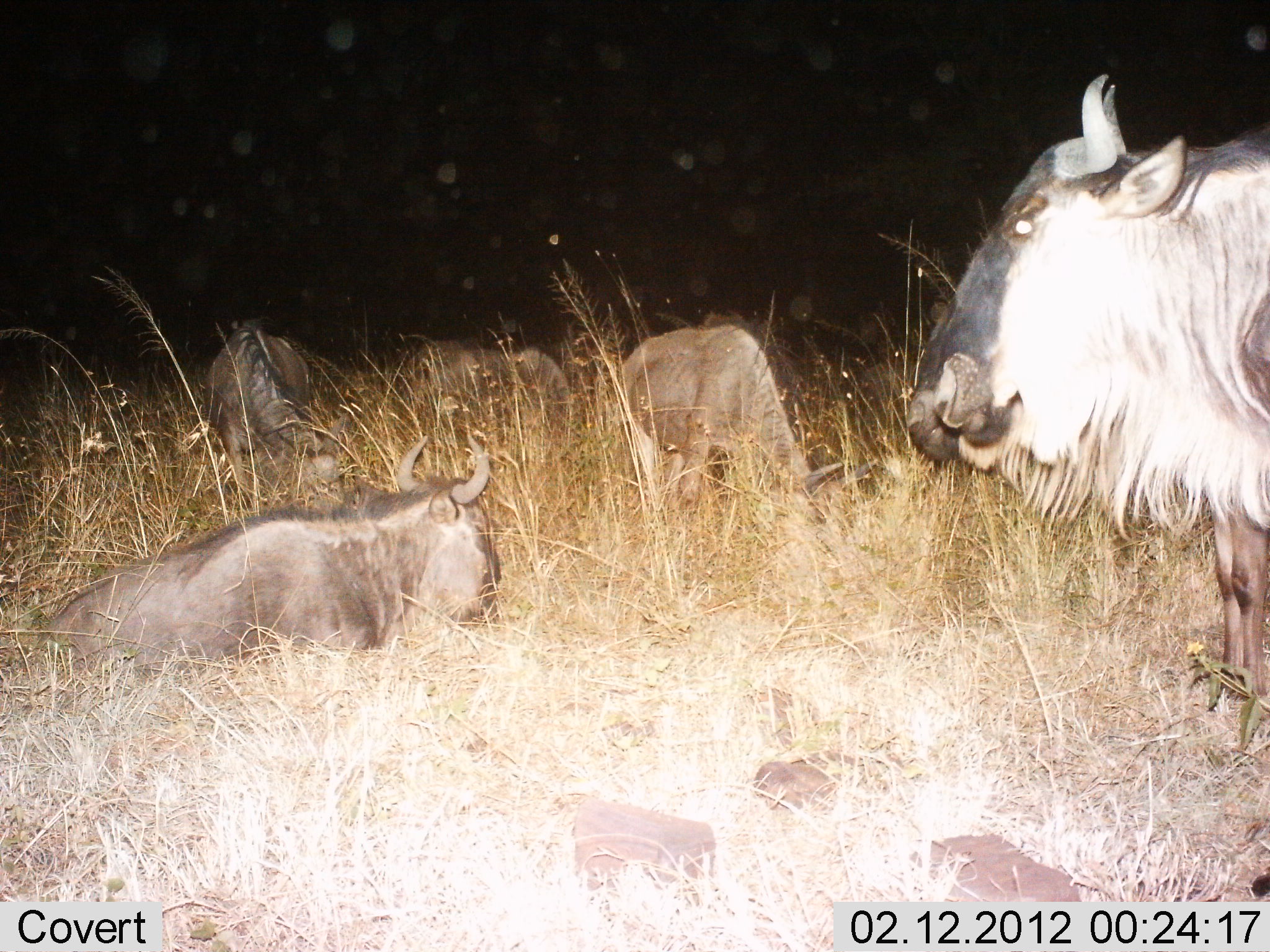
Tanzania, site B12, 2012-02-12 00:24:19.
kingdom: Animalia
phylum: Chordata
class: Mammalia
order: Artiodactyla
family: Bovidae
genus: Connochaetes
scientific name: Connochaetes taurinus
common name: blue wildebeest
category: wildebeest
Wildebeest (blue wildebeest) (Connochaetes taurinus), count 5. Behavior (volunteer vote fractions): standing 69%, resting 97%, moving 7%, interacting 0%. Young present (vote fraction): 7%. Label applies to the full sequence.